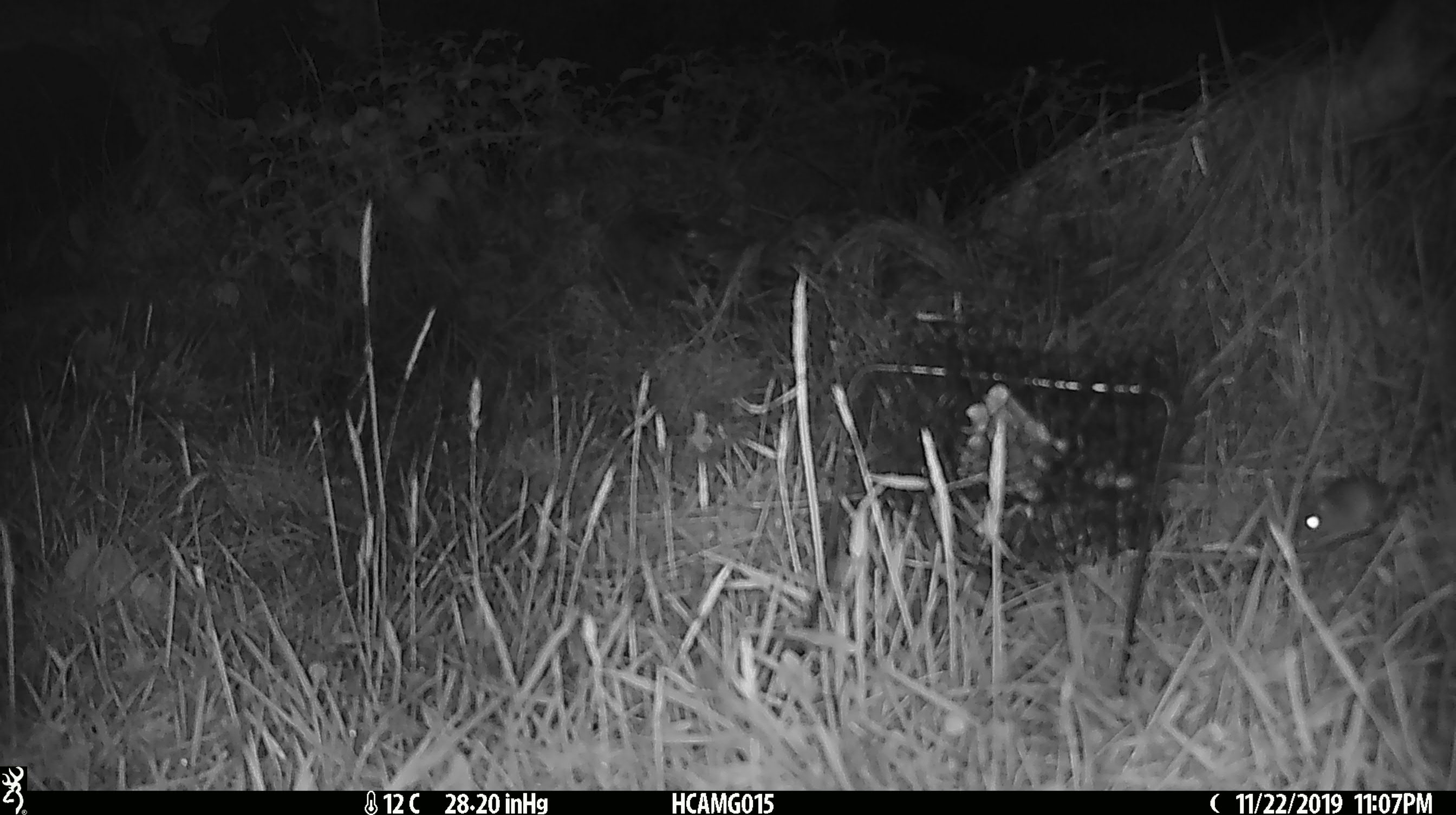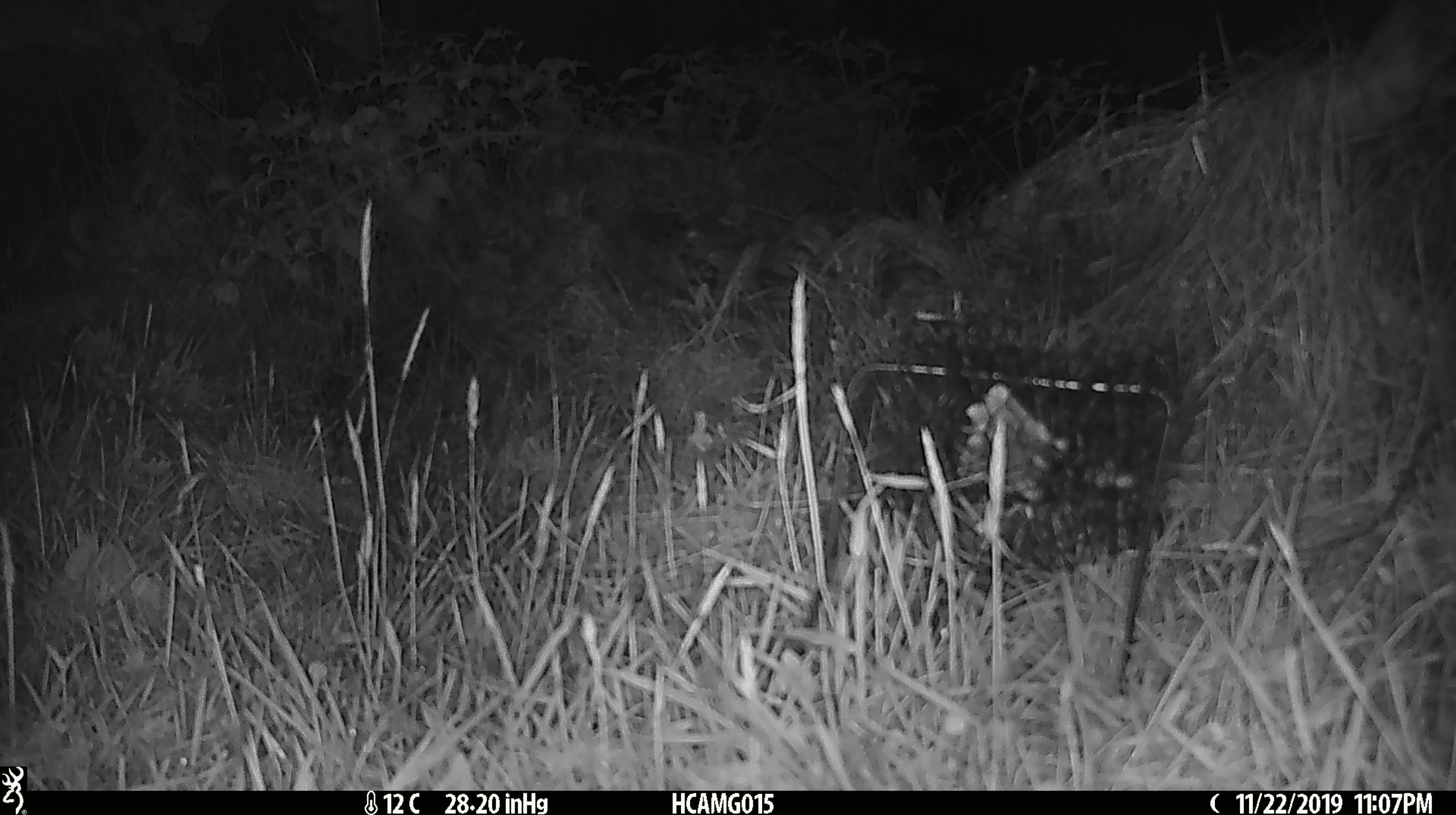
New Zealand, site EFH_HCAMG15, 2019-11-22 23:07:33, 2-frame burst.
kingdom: Animalia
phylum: Chordata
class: Mammalia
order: Rodentia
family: Muridae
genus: Mus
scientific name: Mus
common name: mouse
Mouse (Mus).